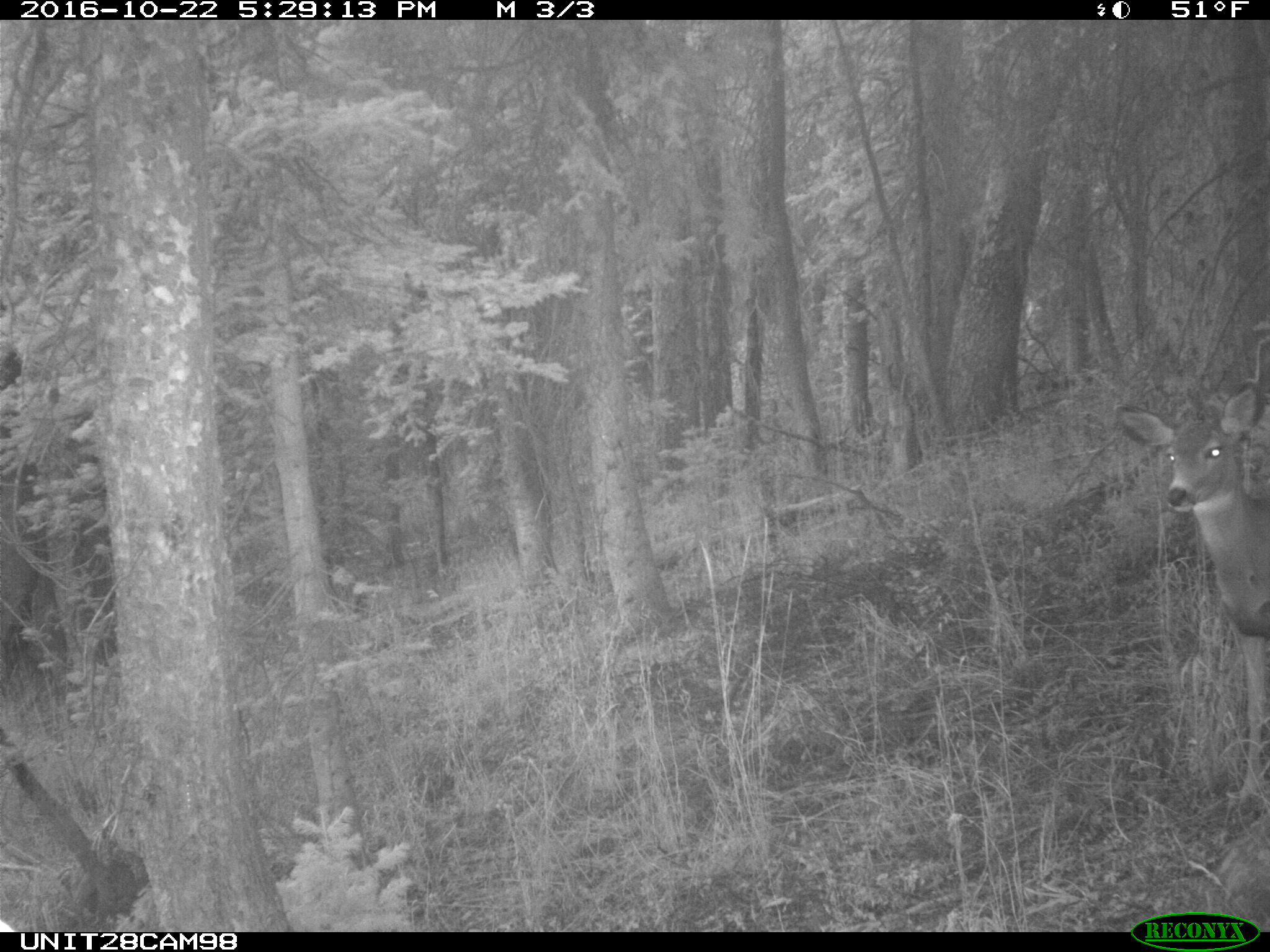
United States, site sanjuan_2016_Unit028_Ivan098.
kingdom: Animalia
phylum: Chordata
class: Mammalia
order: Artiodactyla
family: Cervidae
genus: Odocoileus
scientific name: Odocoileus hemionus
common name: mule deer